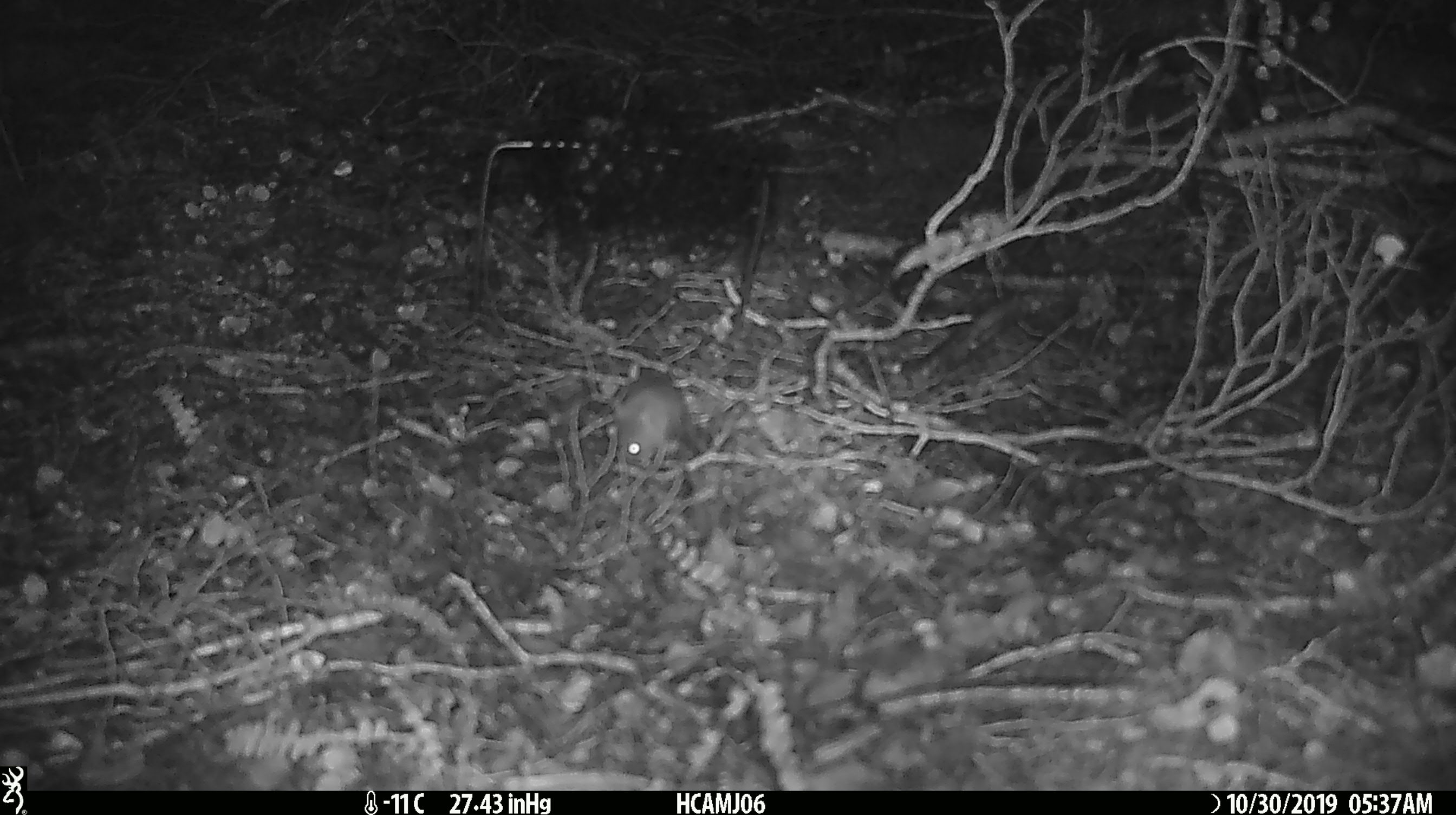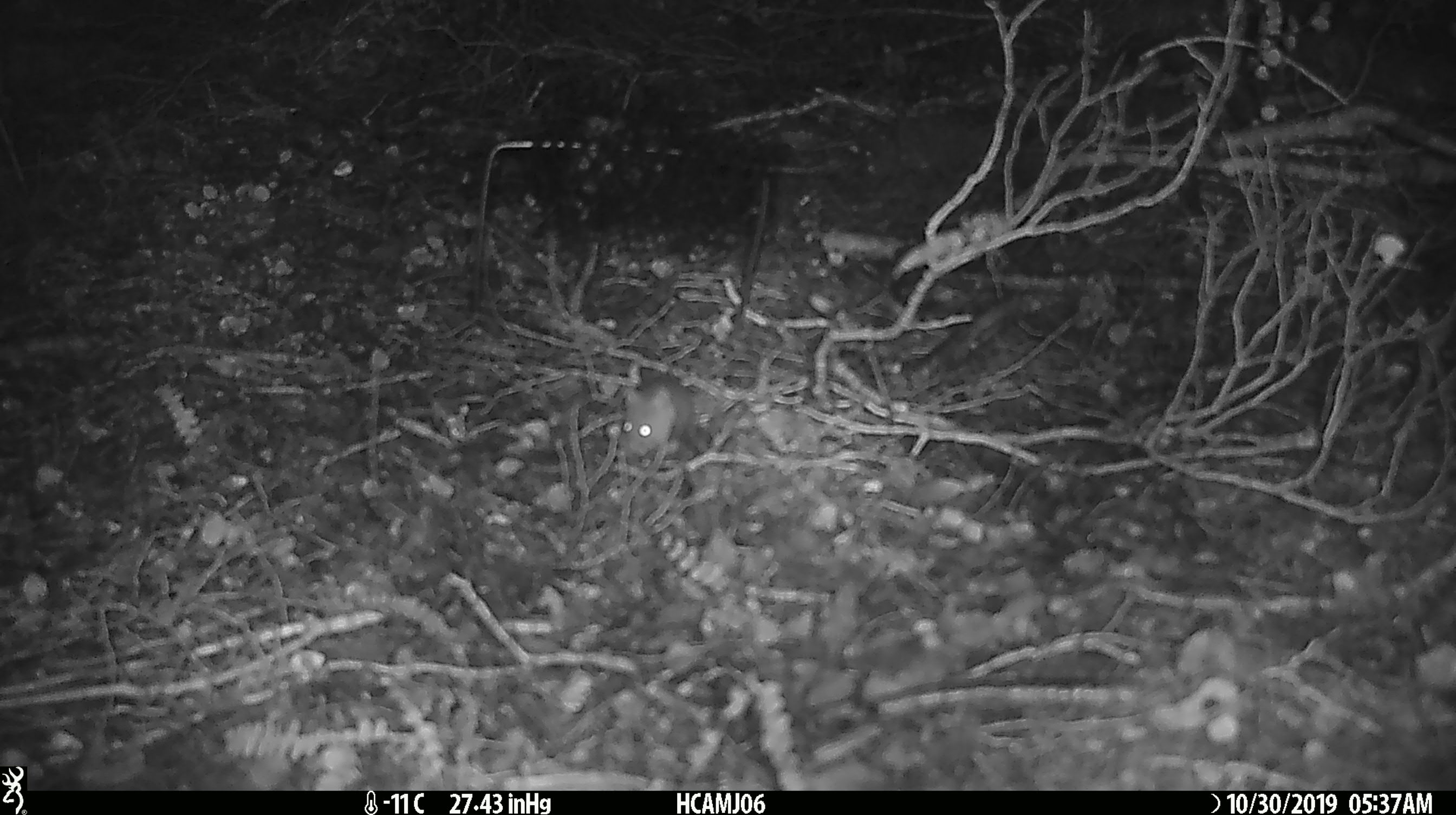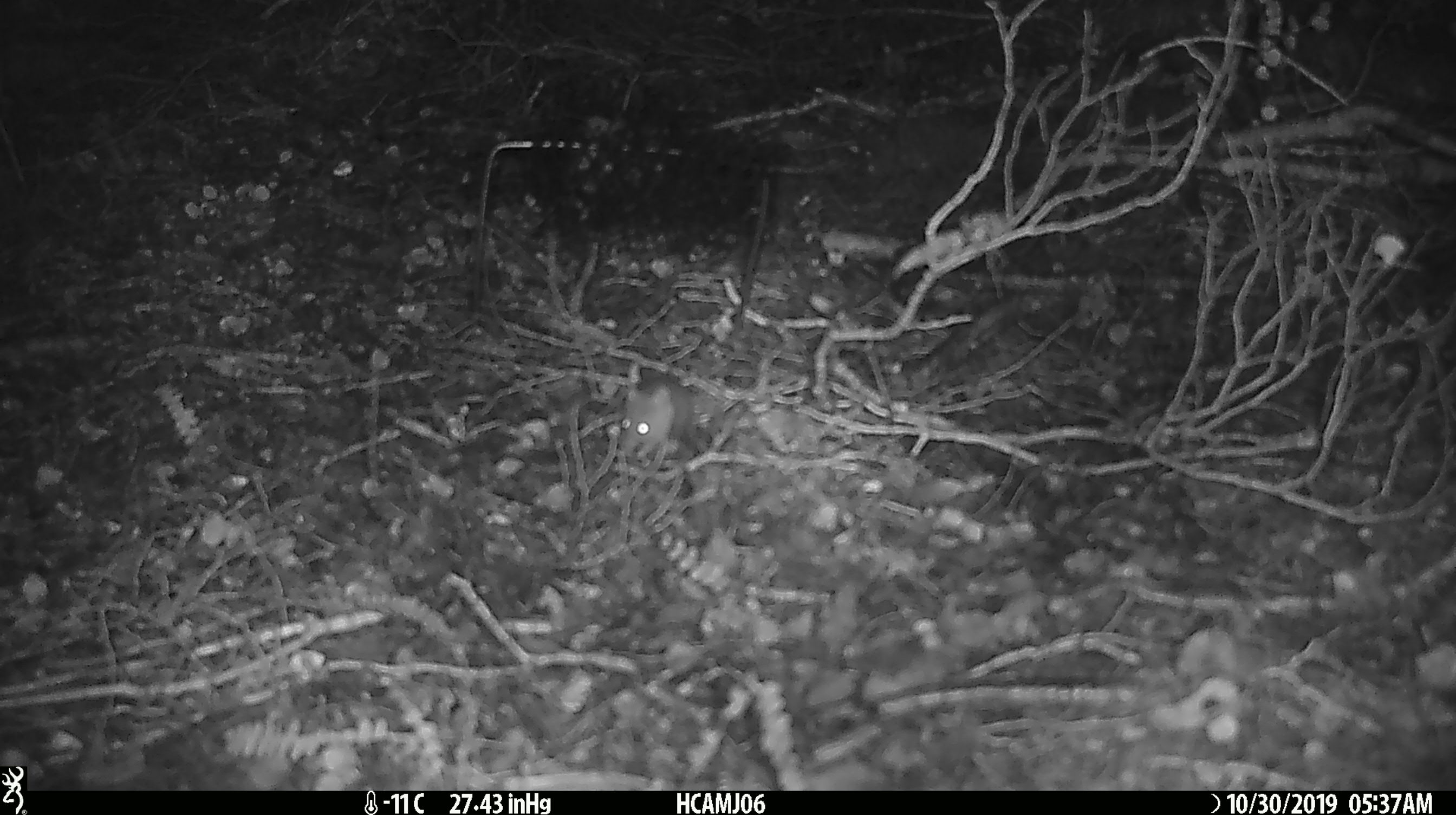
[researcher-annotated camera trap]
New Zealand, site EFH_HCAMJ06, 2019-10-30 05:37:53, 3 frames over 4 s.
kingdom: Animalia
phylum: Chordata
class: Mammalia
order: Rodentia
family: Muridae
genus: Mus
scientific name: Mus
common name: mouse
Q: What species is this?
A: Mouse (Mus).